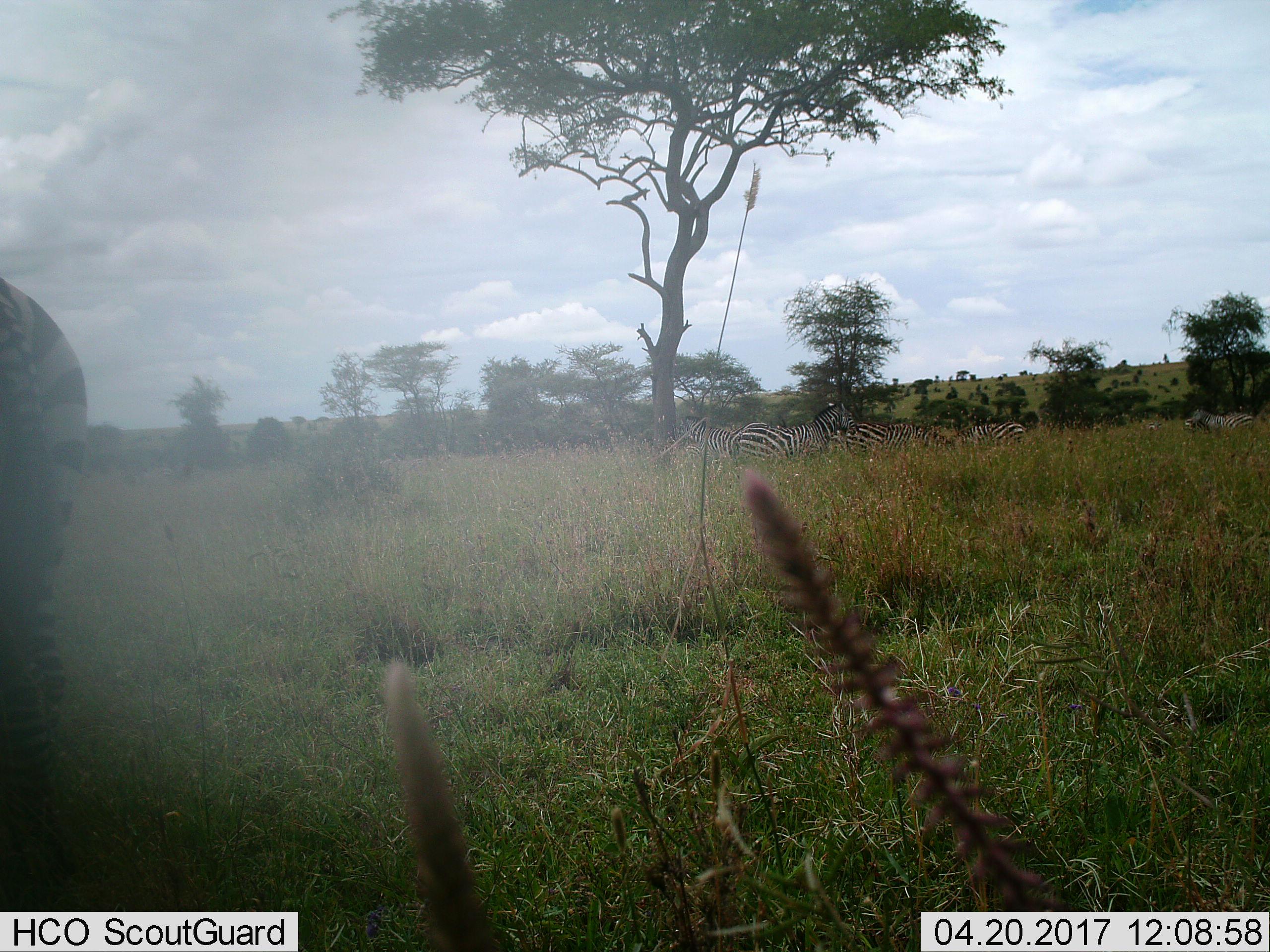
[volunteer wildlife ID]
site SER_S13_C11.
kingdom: Animalia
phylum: Chordata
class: Mammalia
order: Perissodactyla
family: Equidae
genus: Equus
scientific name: Equus quagga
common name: plains zebra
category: zebraplains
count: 5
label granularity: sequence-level